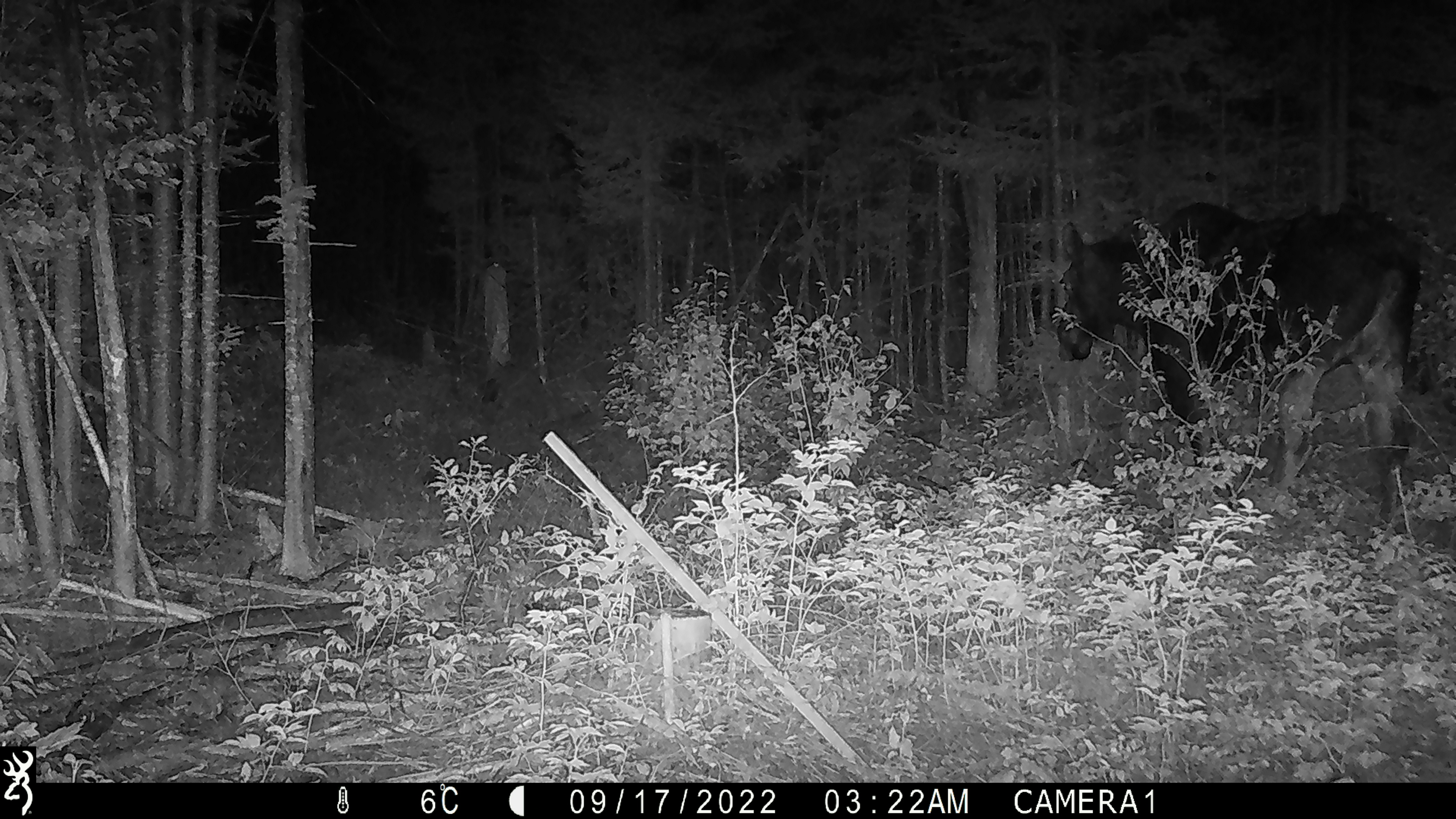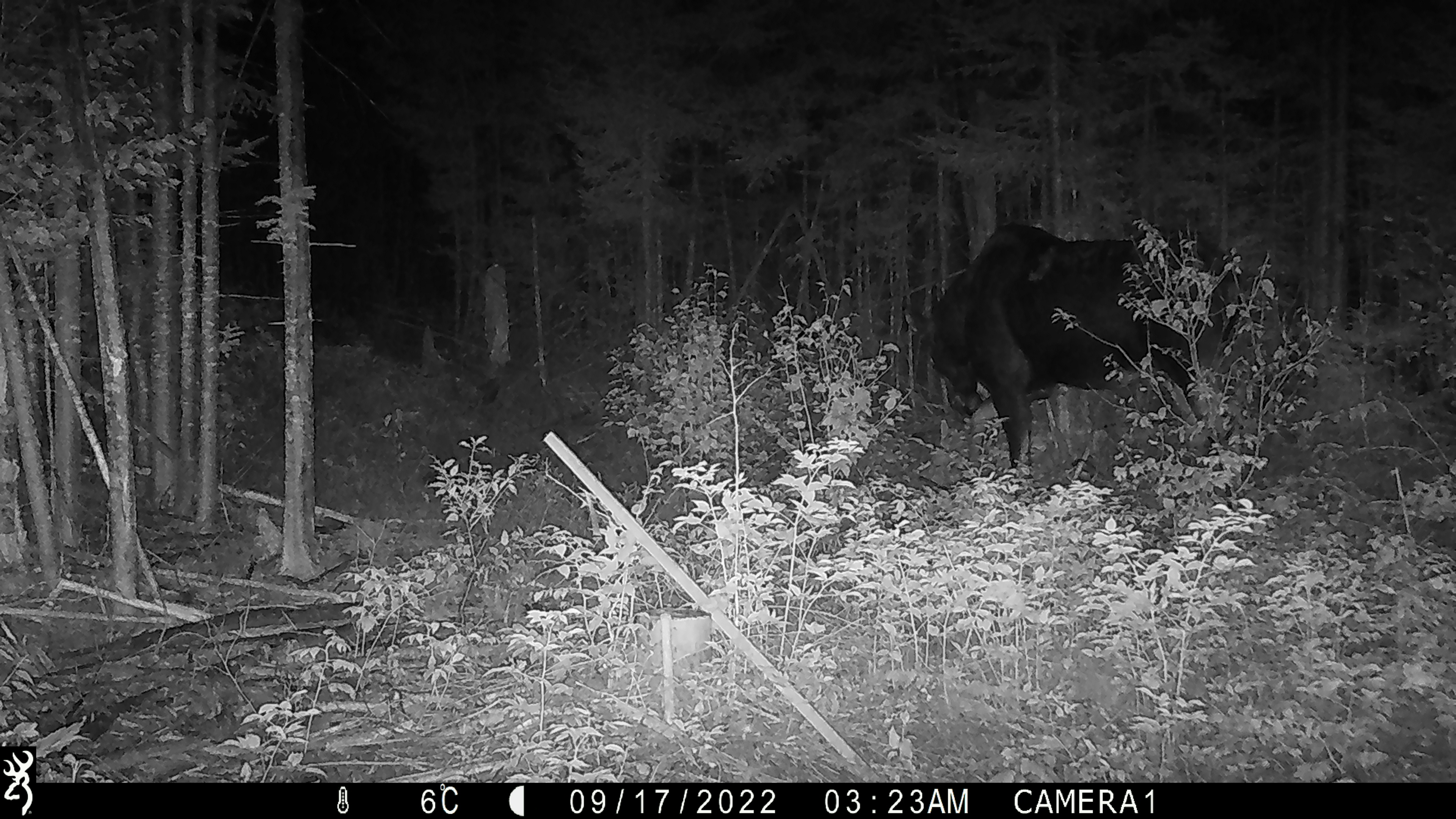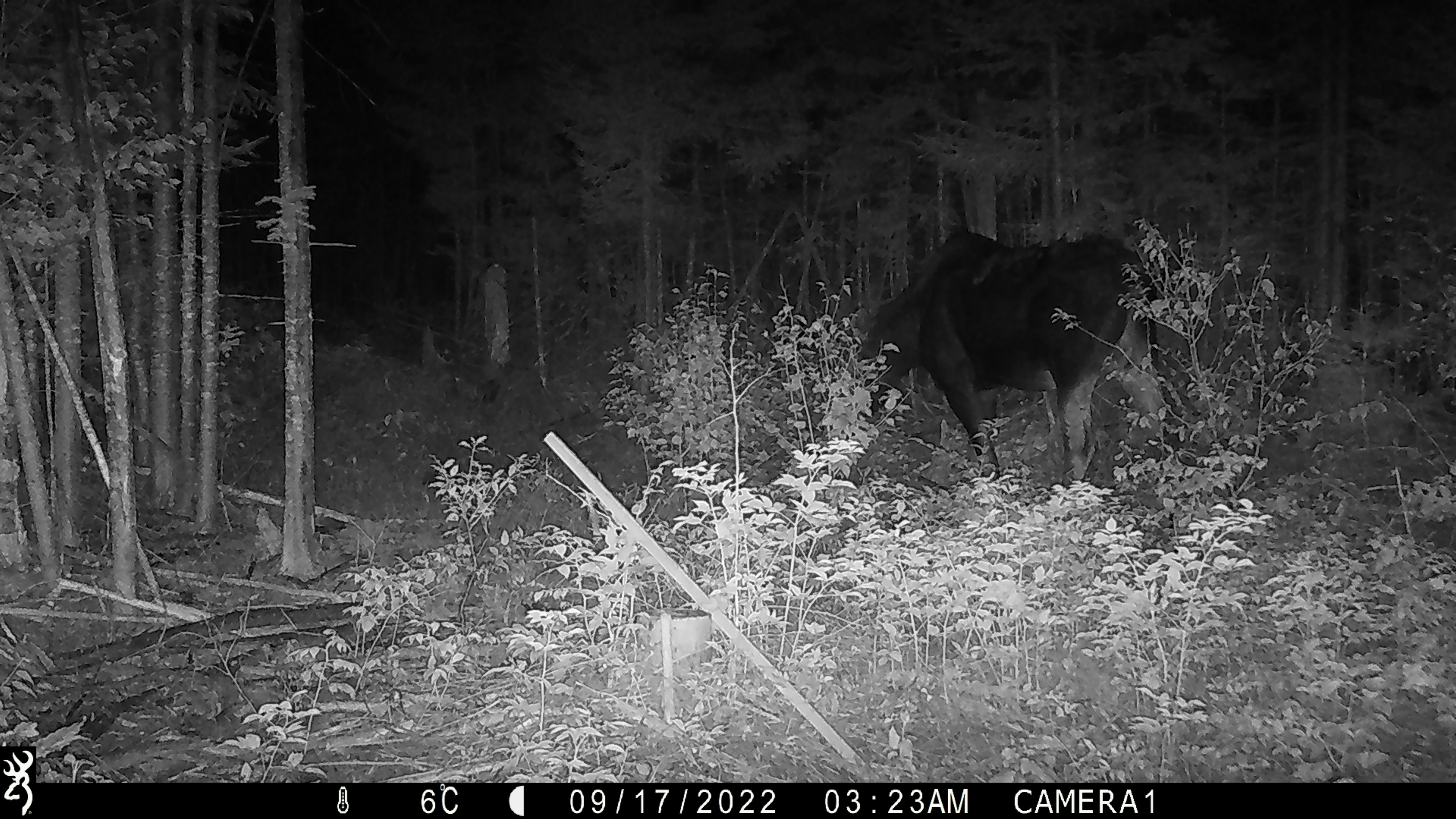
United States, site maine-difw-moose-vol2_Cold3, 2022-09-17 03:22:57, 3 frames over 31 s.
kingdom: Animalia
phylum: Chordata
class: Mammalia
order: Artiodactyla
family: Cervidae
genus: Alces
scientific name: Alces alces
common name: moose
Moose (Alces alces).